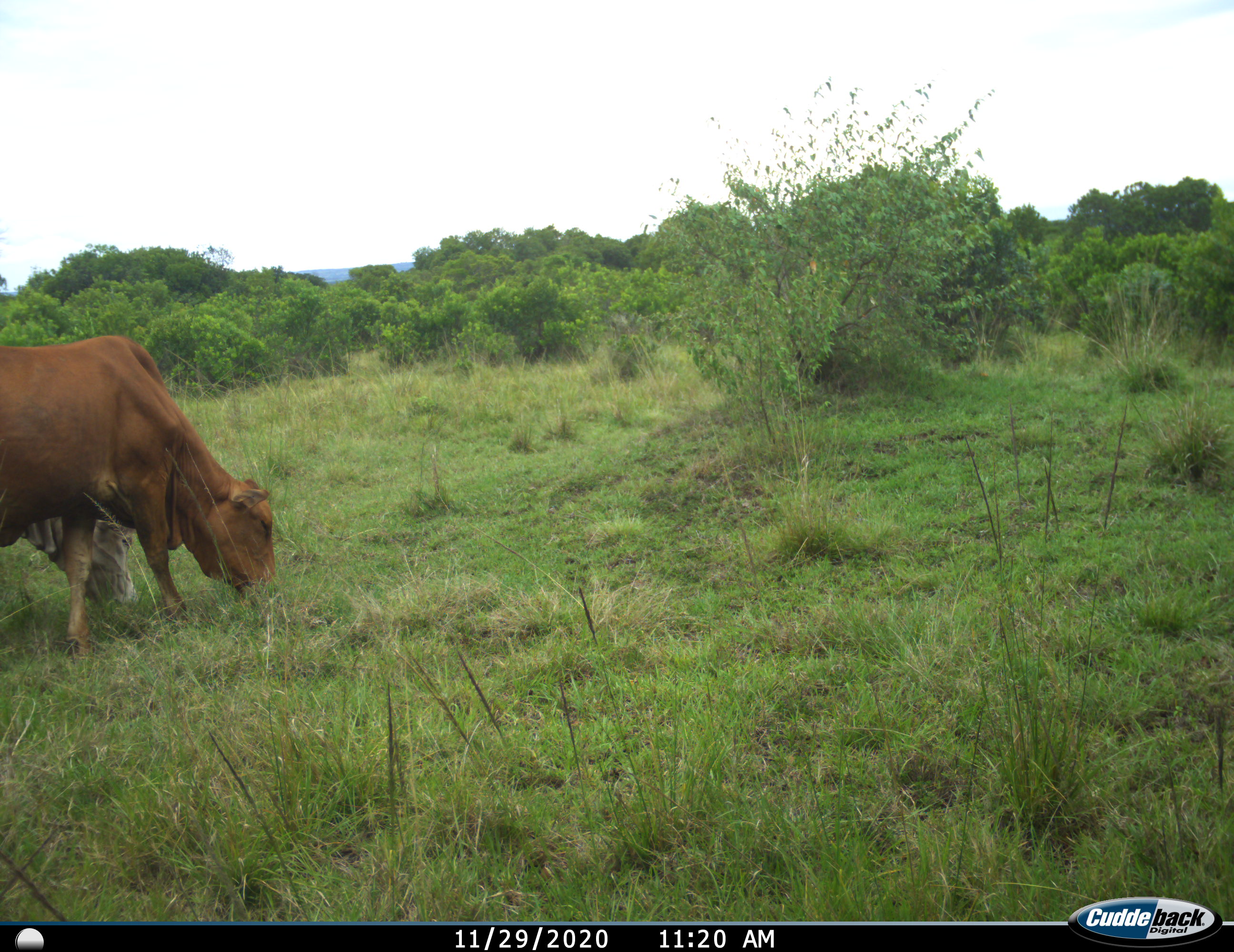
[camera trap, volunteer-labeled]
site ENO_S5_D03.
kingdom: Animalia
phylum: Chordata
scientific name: Vertebrata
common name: domestic animal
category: domesticanimal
Domesticanimal (domestic animal) (Vertebrata), count 2. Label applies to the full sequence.